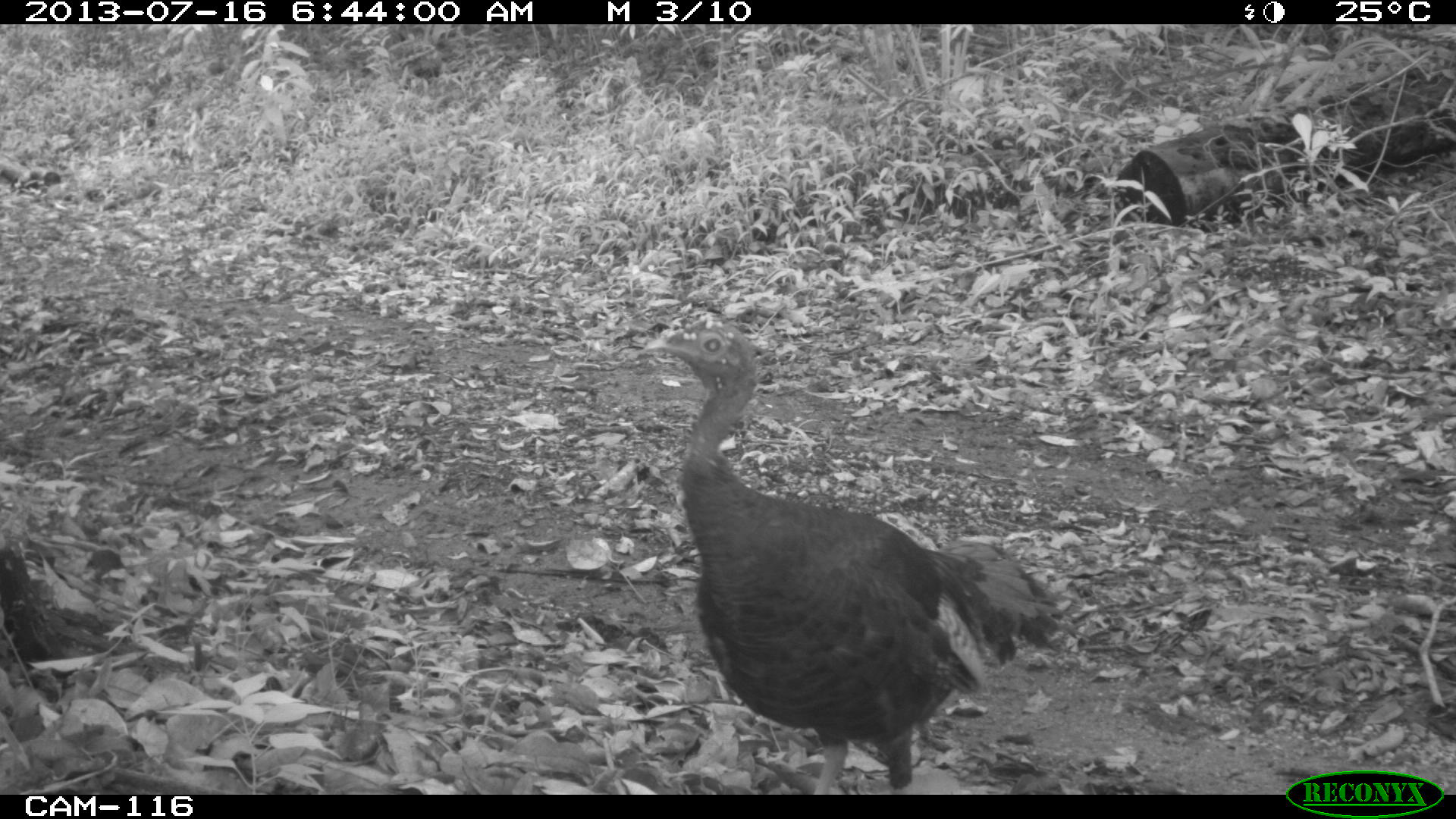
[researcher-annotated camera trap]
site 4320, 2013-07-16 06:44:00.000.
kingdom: Animalia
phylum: Chordata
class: Aves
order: Galliformes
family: Phasianidae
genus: Meleagris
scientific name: Meleagris ocellata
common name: ocellated turkey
Meleagris ocellata (ocellated turkey), count 1, sex male.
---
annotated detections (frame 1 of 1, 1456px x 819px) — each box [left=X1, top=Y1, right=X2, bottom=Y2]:
meleagris ocellata: [left=638, top=315, right=1066, bottom=793]